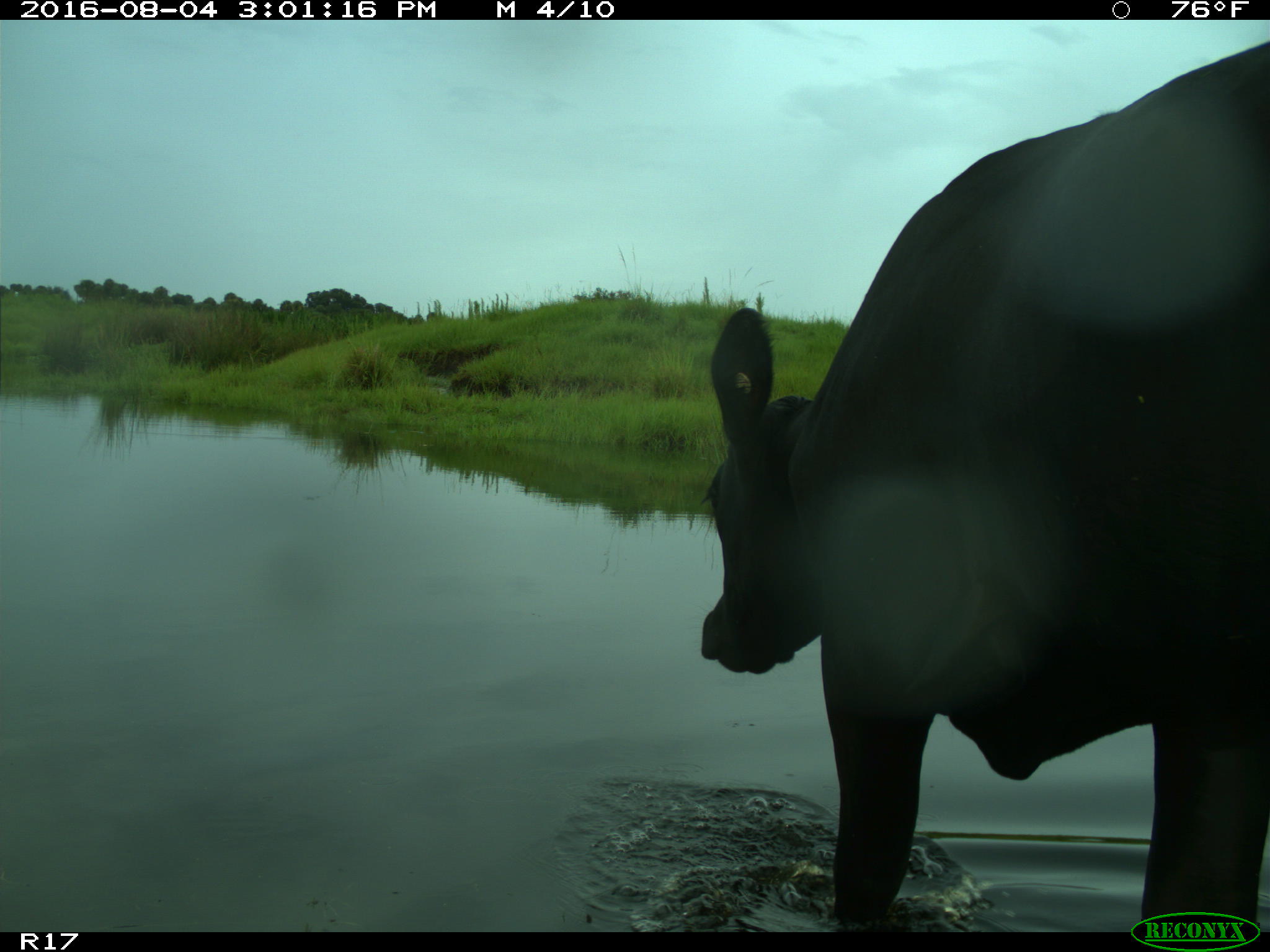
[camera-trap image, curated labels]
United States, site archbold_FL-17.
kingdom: Animalia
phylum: Chordata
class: Mammalia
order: Artiodactyla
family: Bovidae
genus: Bos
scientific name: Bos taurus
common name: domestic cow